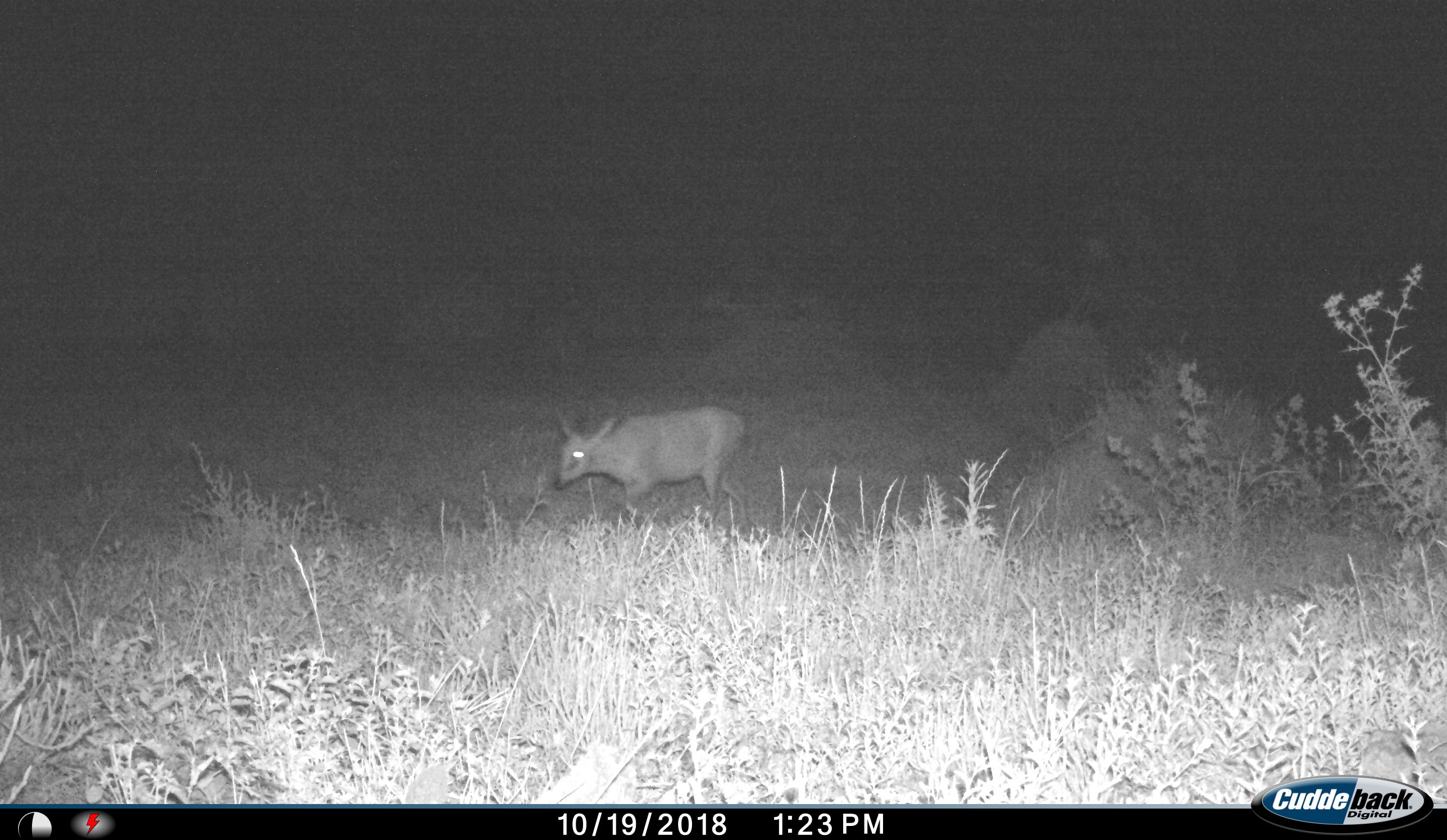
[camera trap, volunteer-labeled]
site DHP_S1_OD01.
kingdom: Animalia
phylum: Chordata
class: Mammalia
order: Artiodactyla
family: Bovidae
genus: Sylvicapra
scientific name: Sylvicapra grimmia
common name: common duiker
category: duikercommongrey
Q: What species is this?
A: Duikercommongrey (common duiker) (Sylvicapra grimmia).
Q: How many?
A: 1.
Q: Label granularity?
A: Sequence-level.